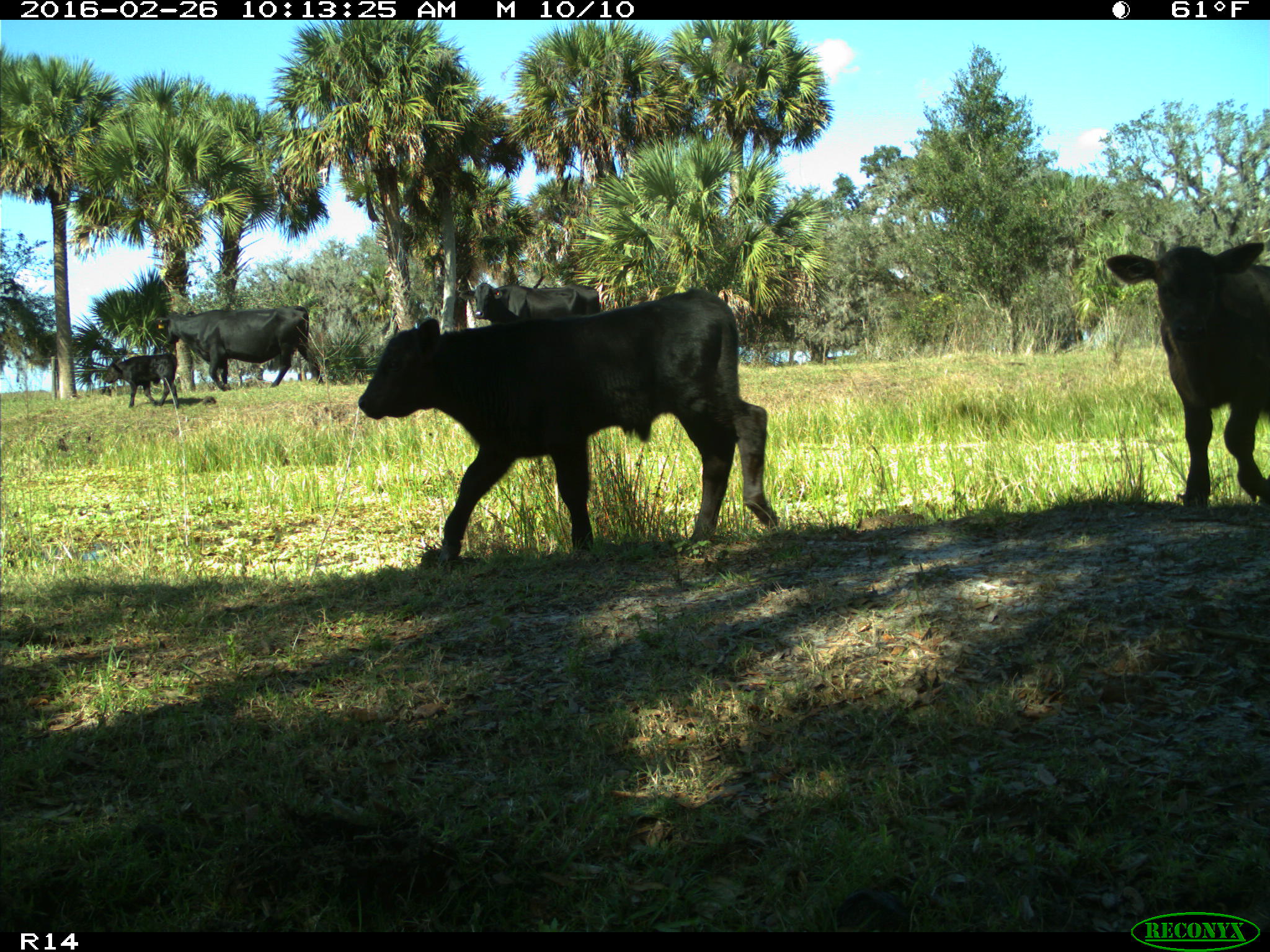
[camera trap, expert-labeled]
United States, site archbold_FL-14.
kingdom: Animalia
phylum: Chordata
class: Mammalia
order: Artiodactyla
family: Bovidae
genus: Bos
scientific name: Bos taurus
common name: domestic cow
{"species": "Bos taurus (domestic cow)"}